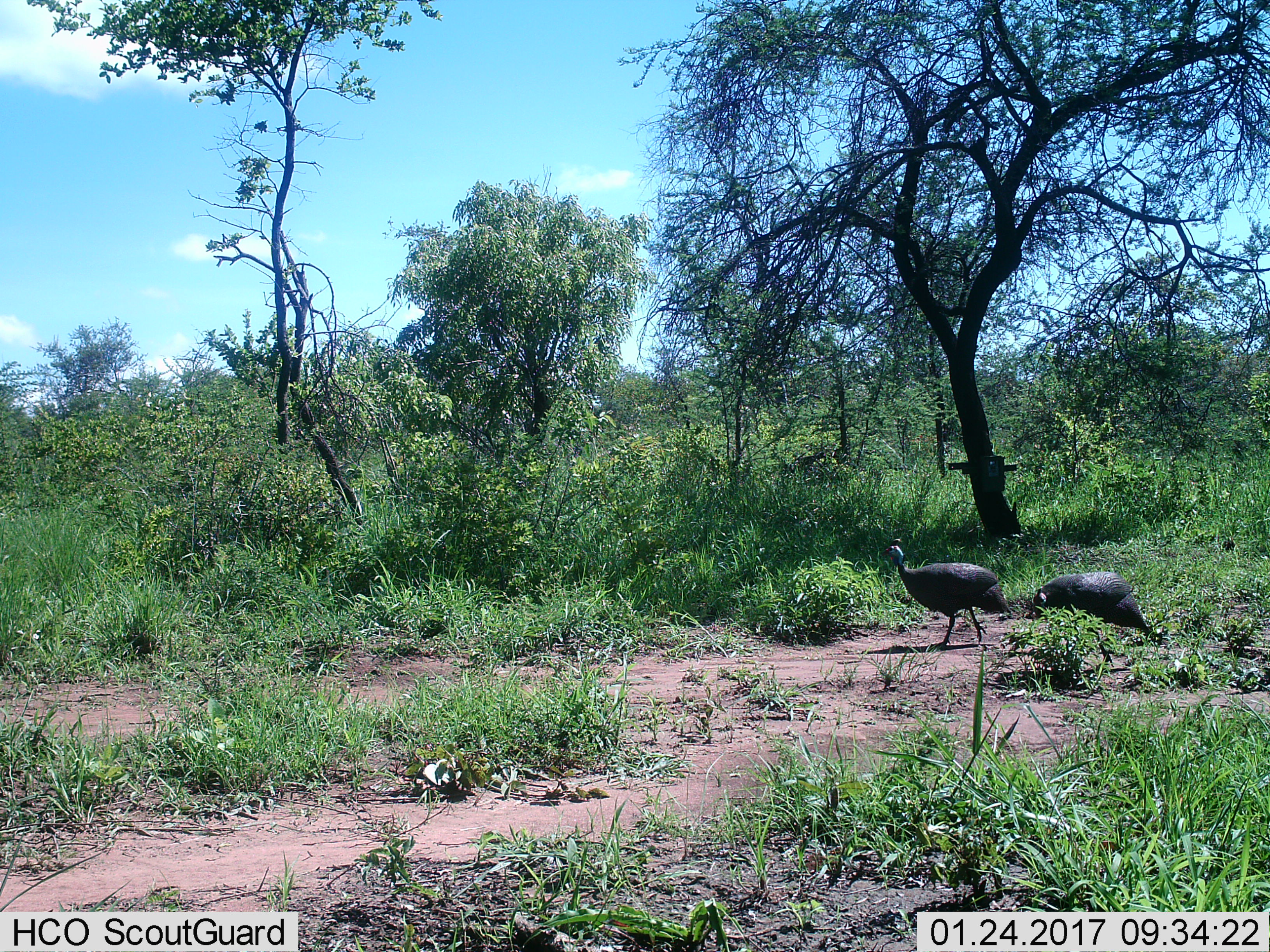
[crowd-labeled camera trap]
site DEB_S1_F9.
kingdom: Animalia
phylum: Chordata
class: Aves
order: Galliformes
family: Numididae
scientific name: Numididae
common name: guineafowl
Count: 2.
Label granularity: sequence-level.